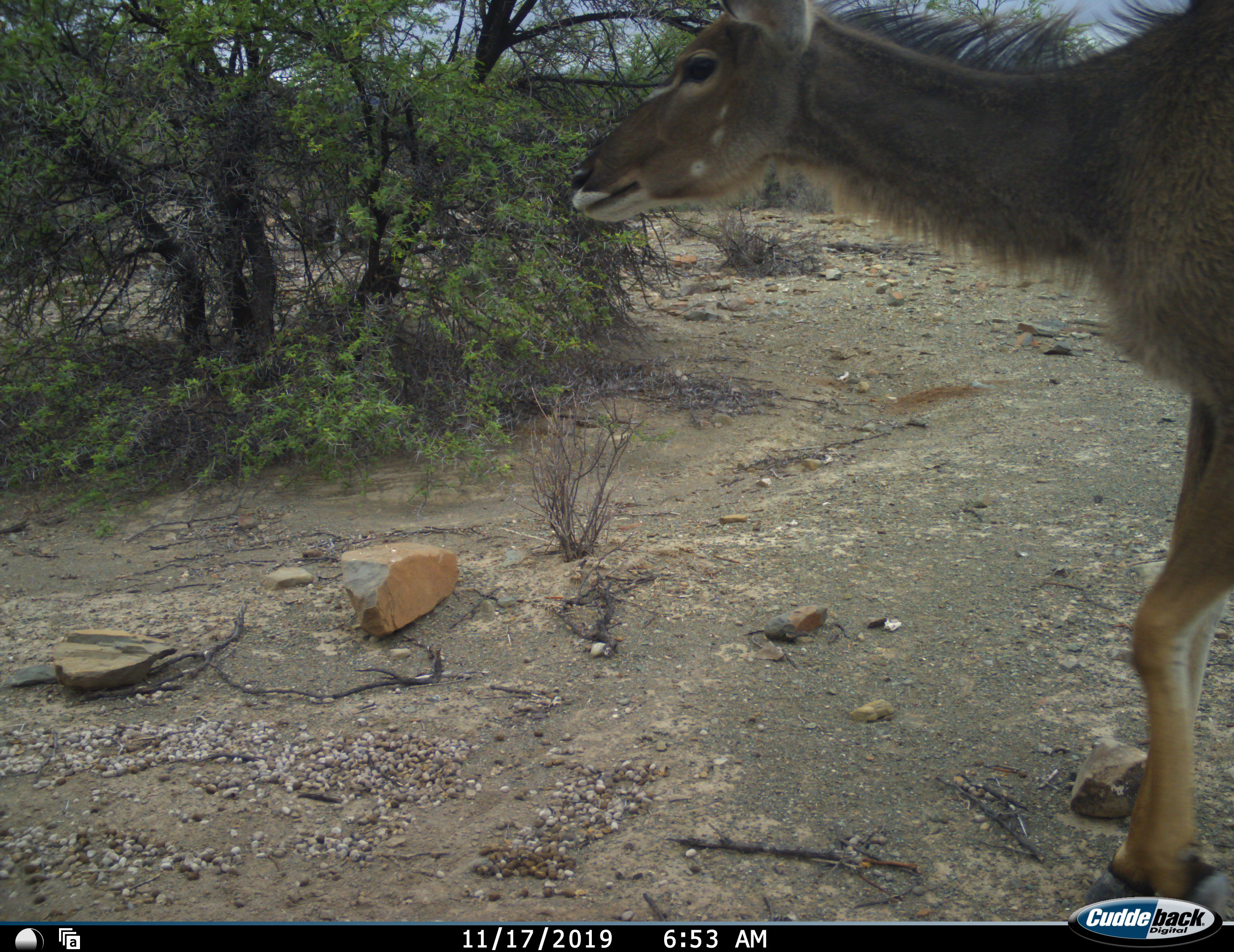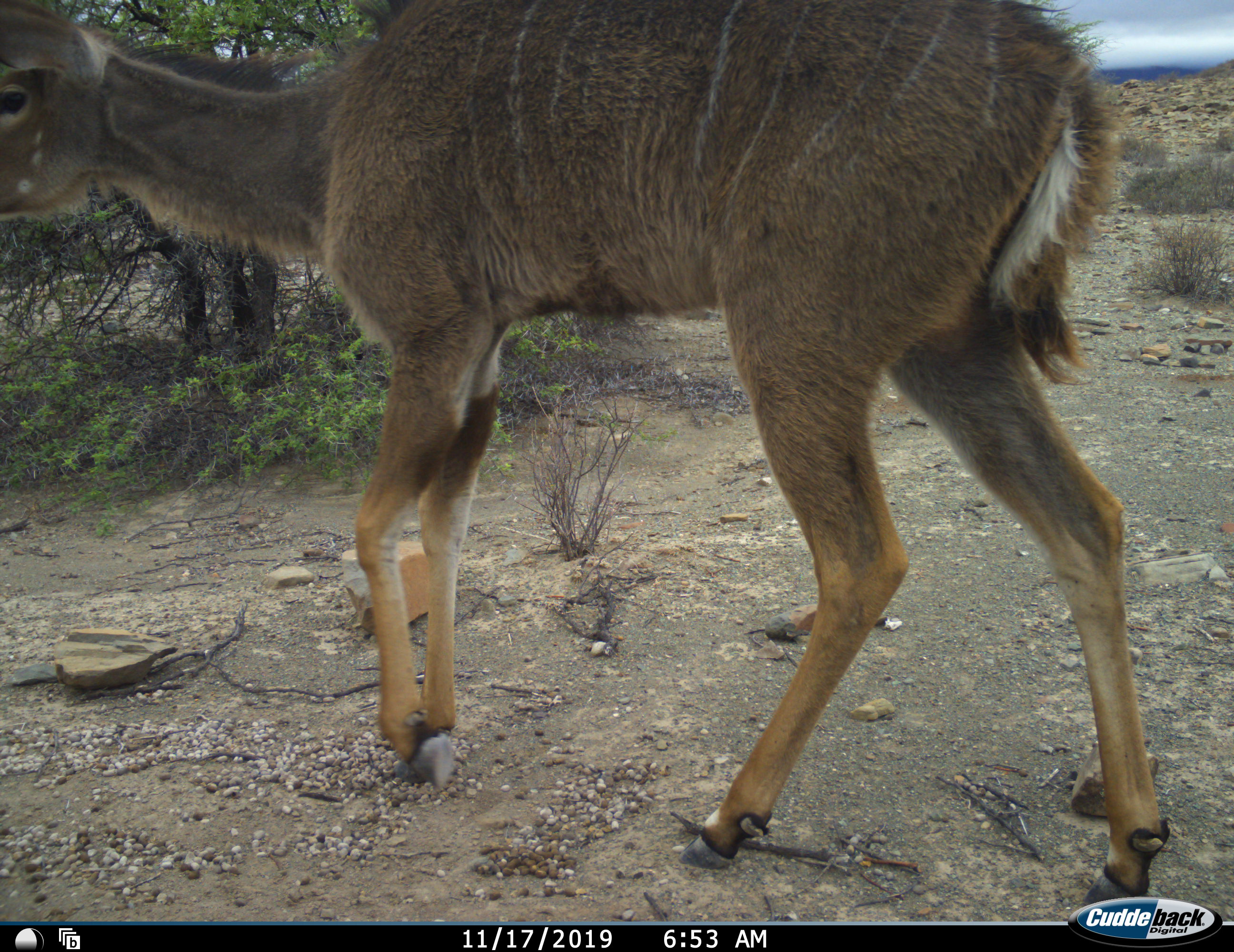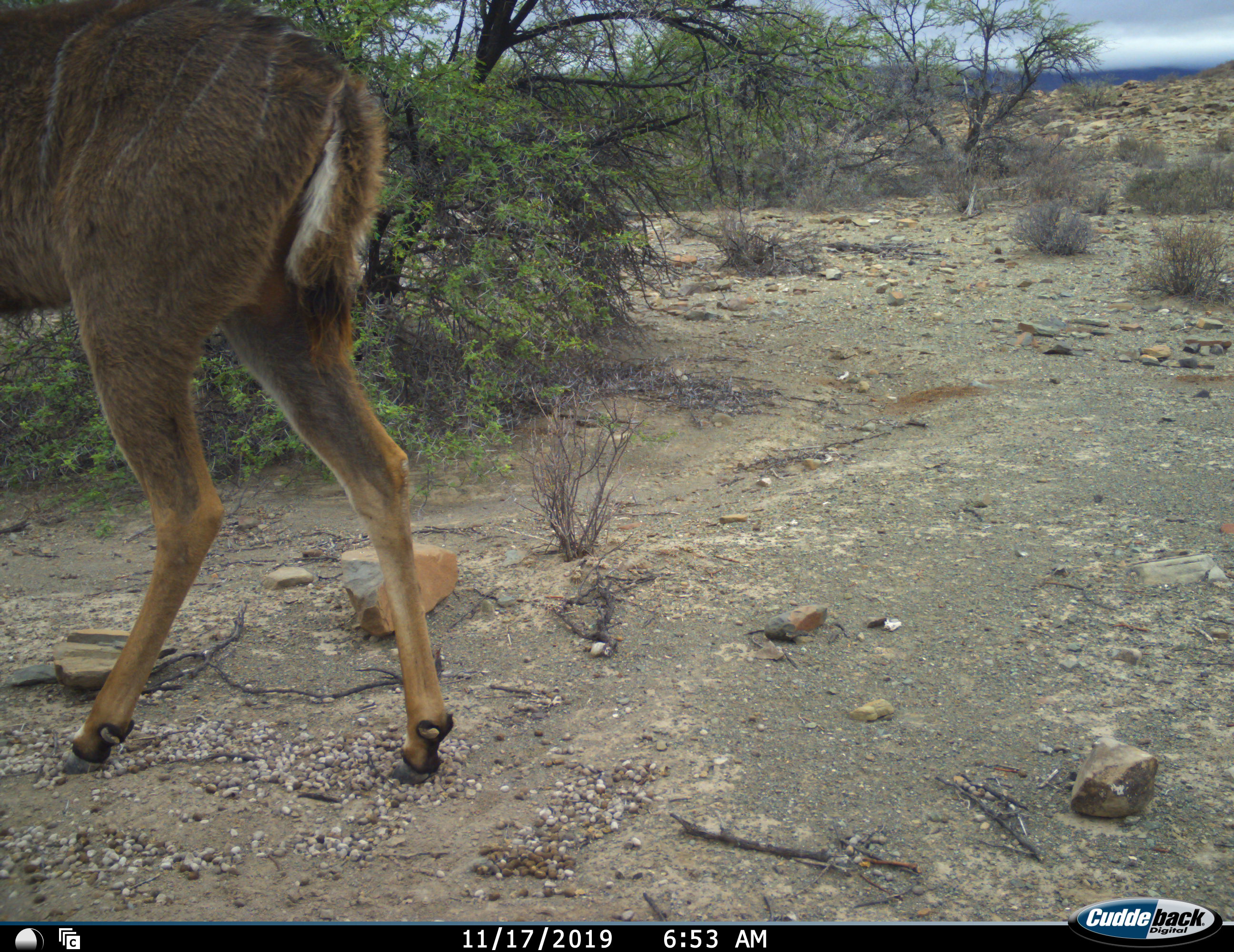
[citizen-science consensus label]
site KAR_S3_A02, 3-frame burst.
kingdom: Animalia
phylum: Chordata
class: Mammalia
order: Artiodactyla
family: Bovidae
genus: Tragelaphus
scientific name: Tragelaphus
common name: kudu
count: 1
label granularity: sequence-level